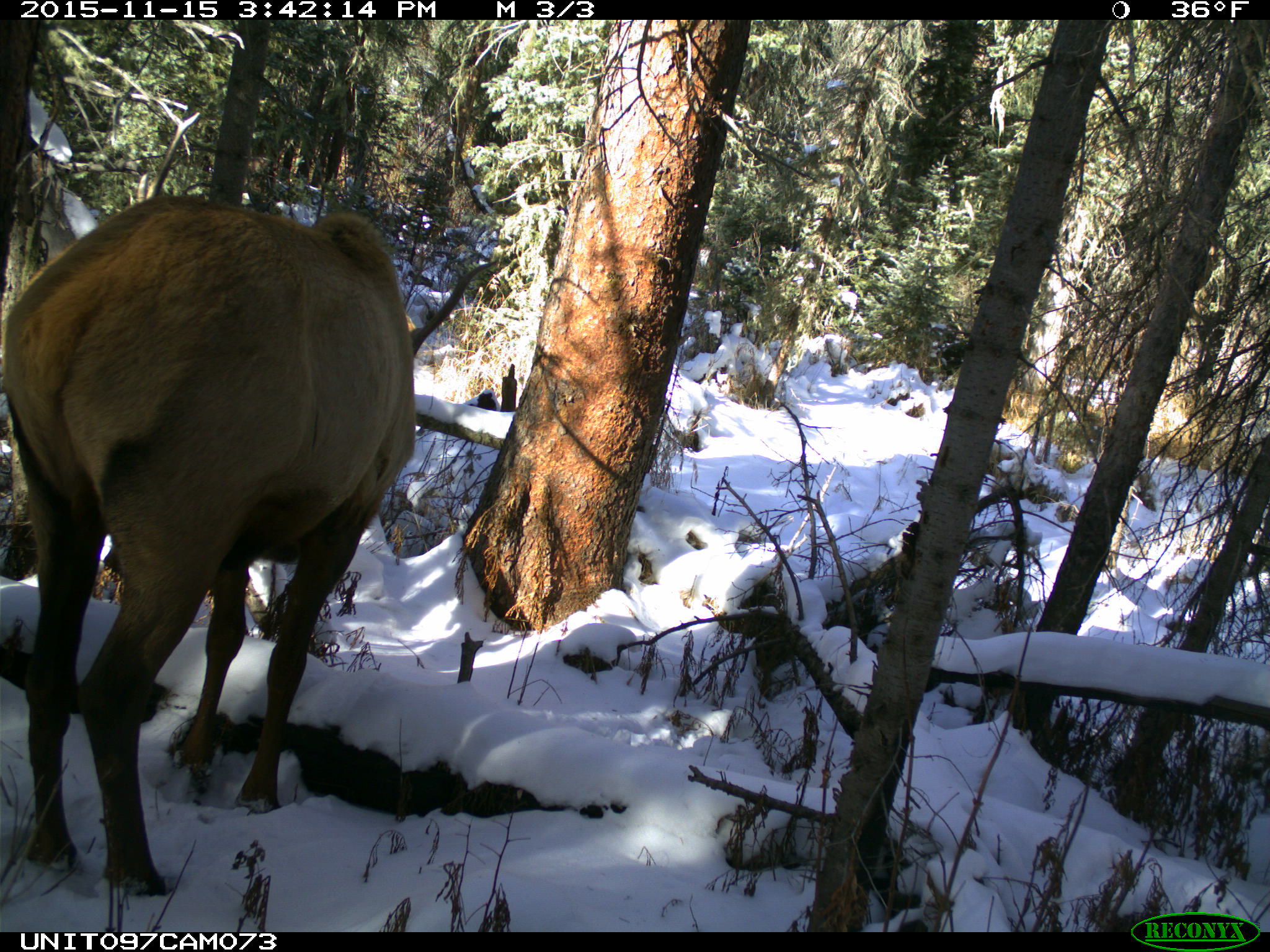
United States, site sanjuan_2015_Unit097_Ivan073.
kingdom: Animalia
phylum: Chordata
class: Mammalia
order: Artiodactyla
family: Cervidae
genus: Cervus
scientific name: Cervus elaphus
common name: red deer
Cervus elaphus (red deer).